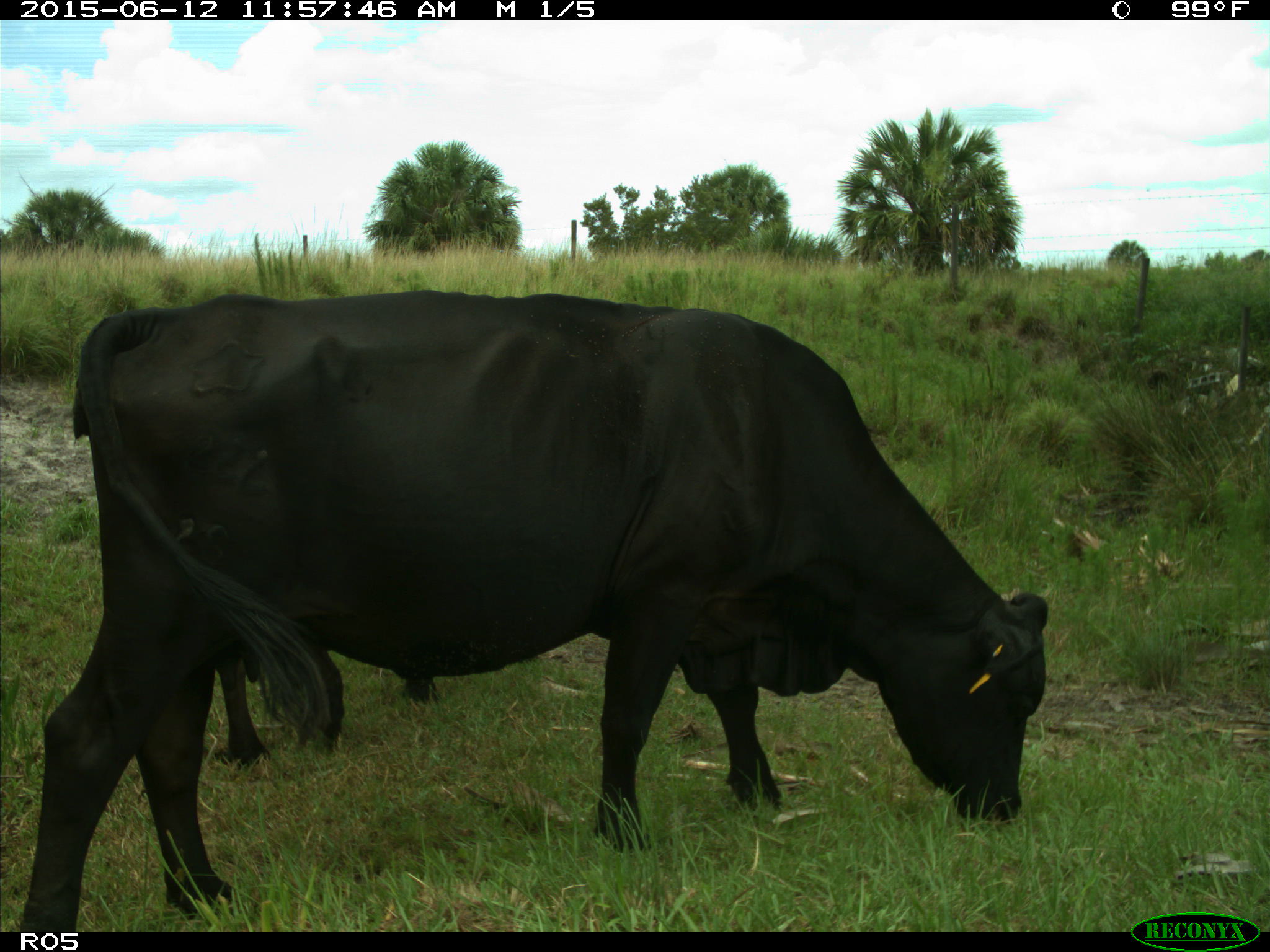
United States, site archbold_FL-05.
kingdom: Animalia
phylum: Chordata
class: Mammalia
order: Artiodactyla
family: Bovidae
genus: Bos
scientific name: Bos taurus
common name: domestic cow